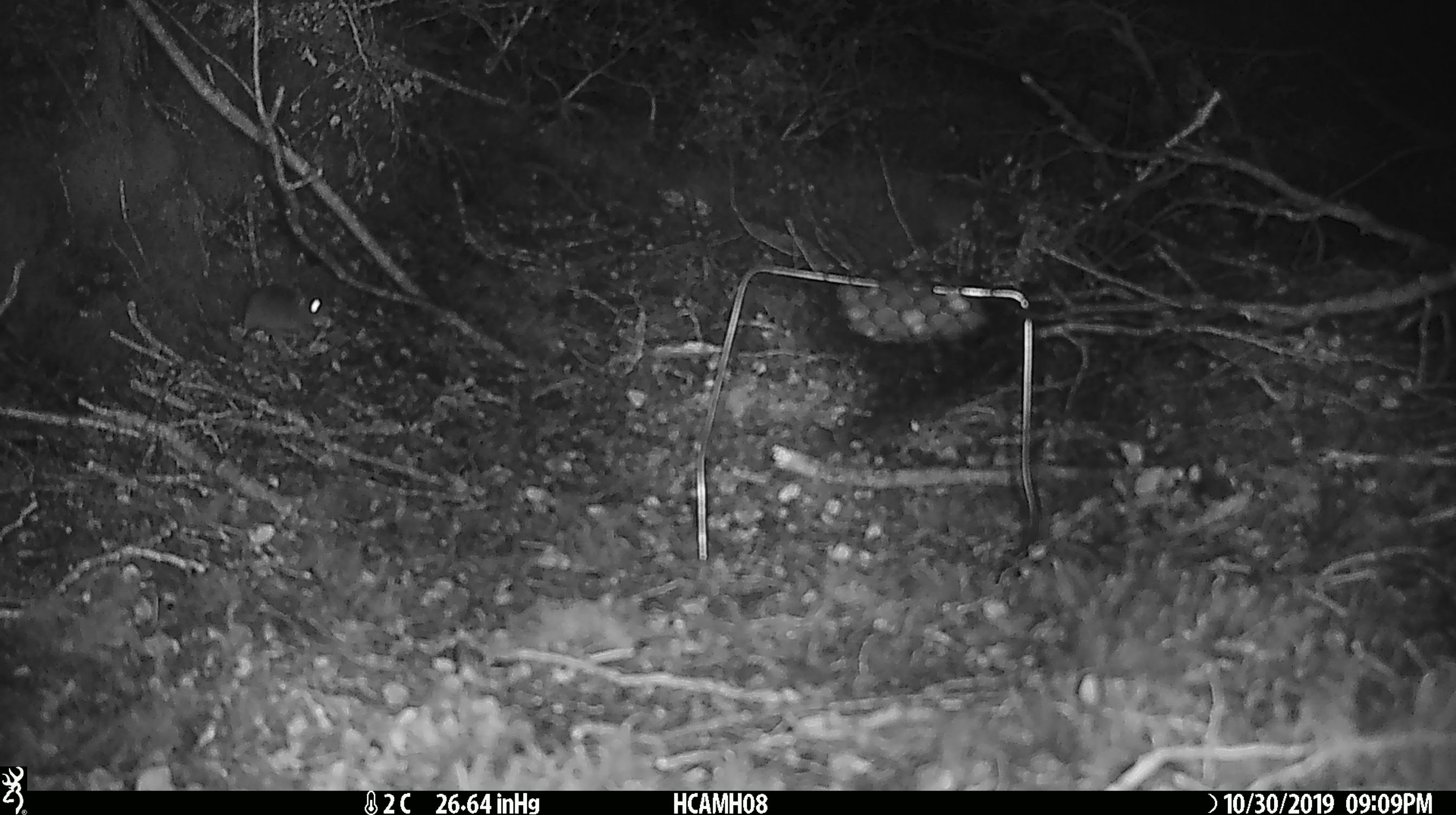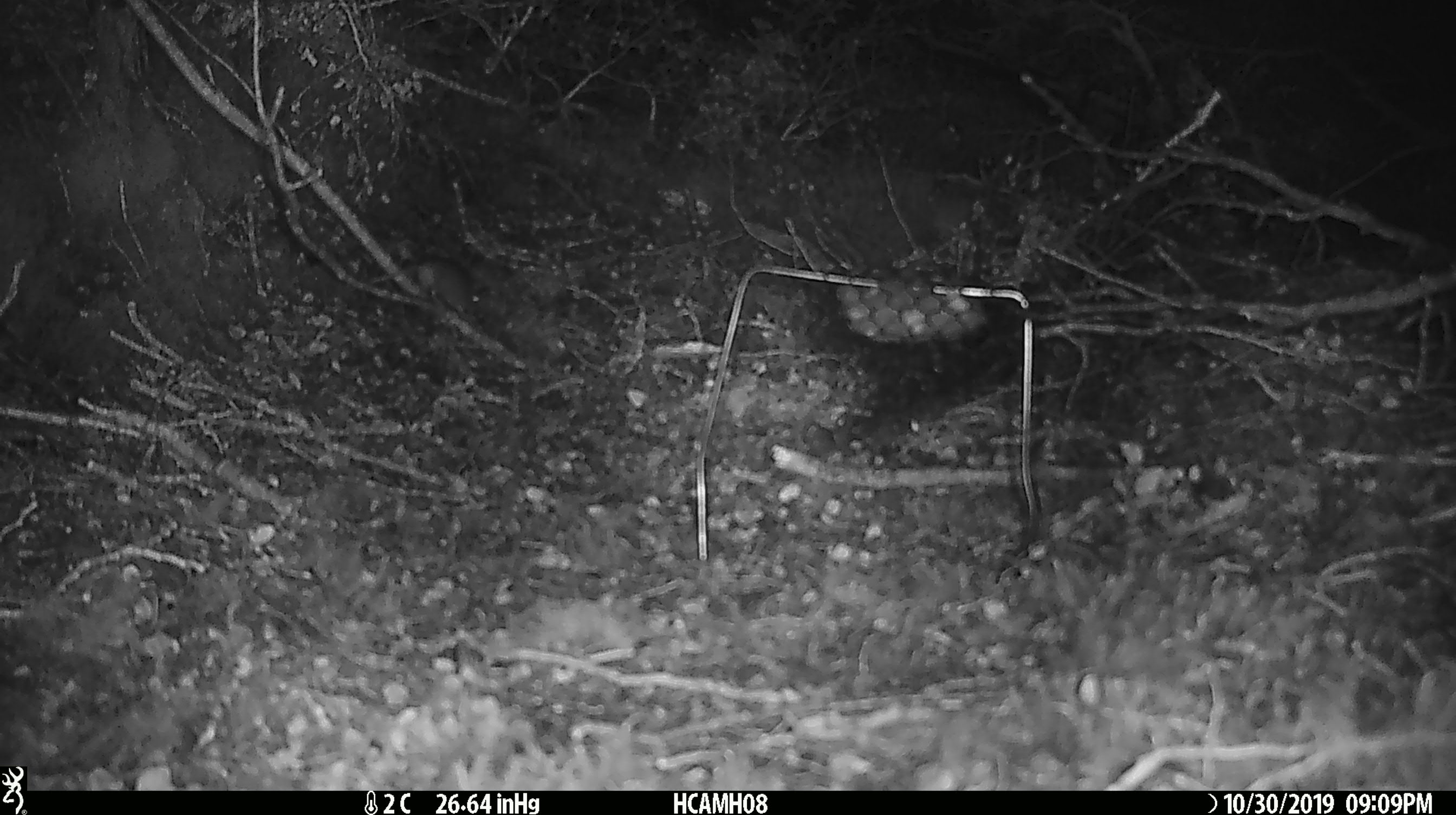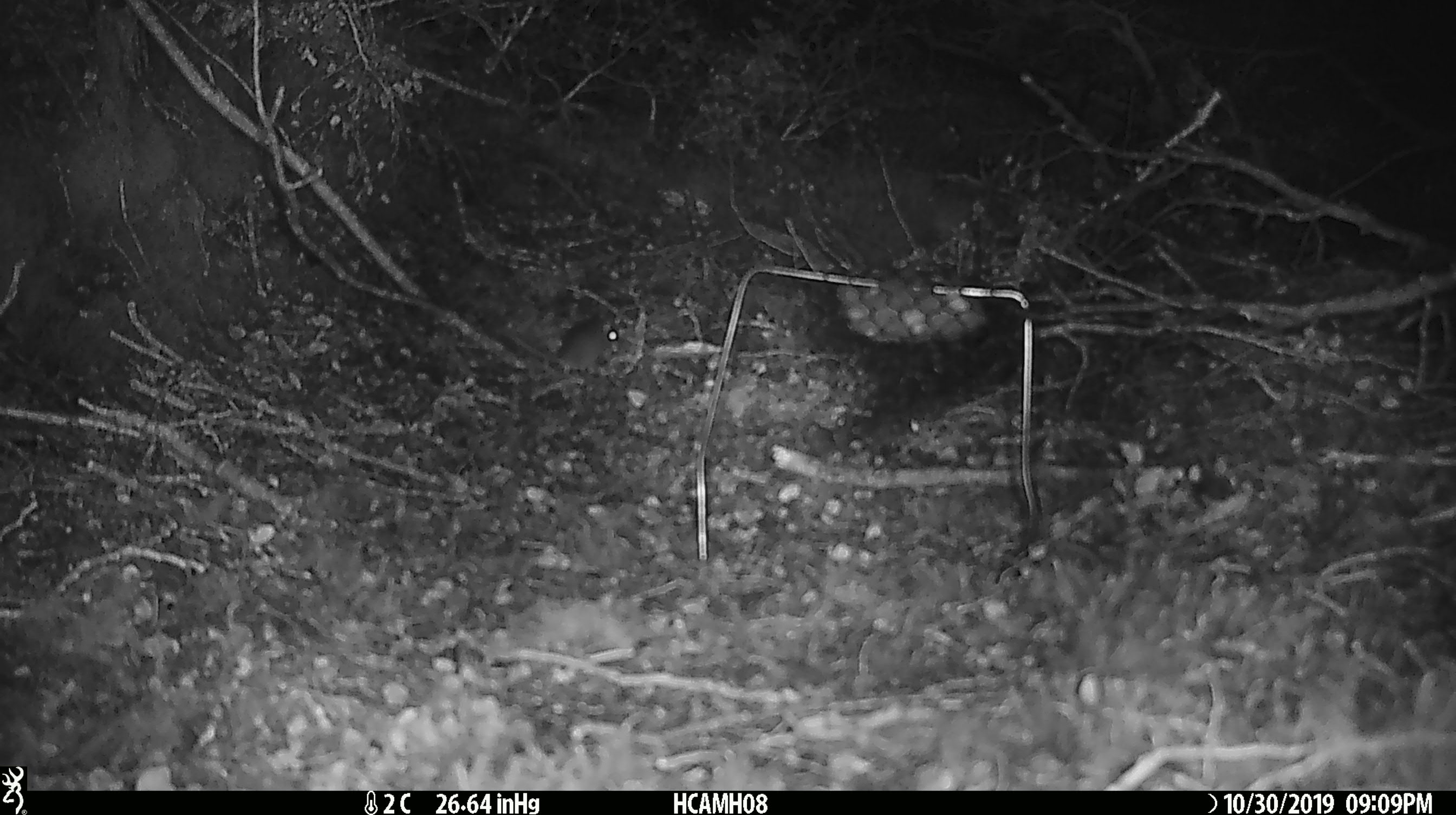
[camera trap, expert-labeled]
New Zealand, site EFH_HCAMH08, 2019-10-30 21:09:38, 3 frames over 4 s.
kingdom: Animalia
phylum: Chordata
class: Mammalia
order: Rodentia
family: Muridae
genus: Mus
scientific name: Mus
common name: mouse